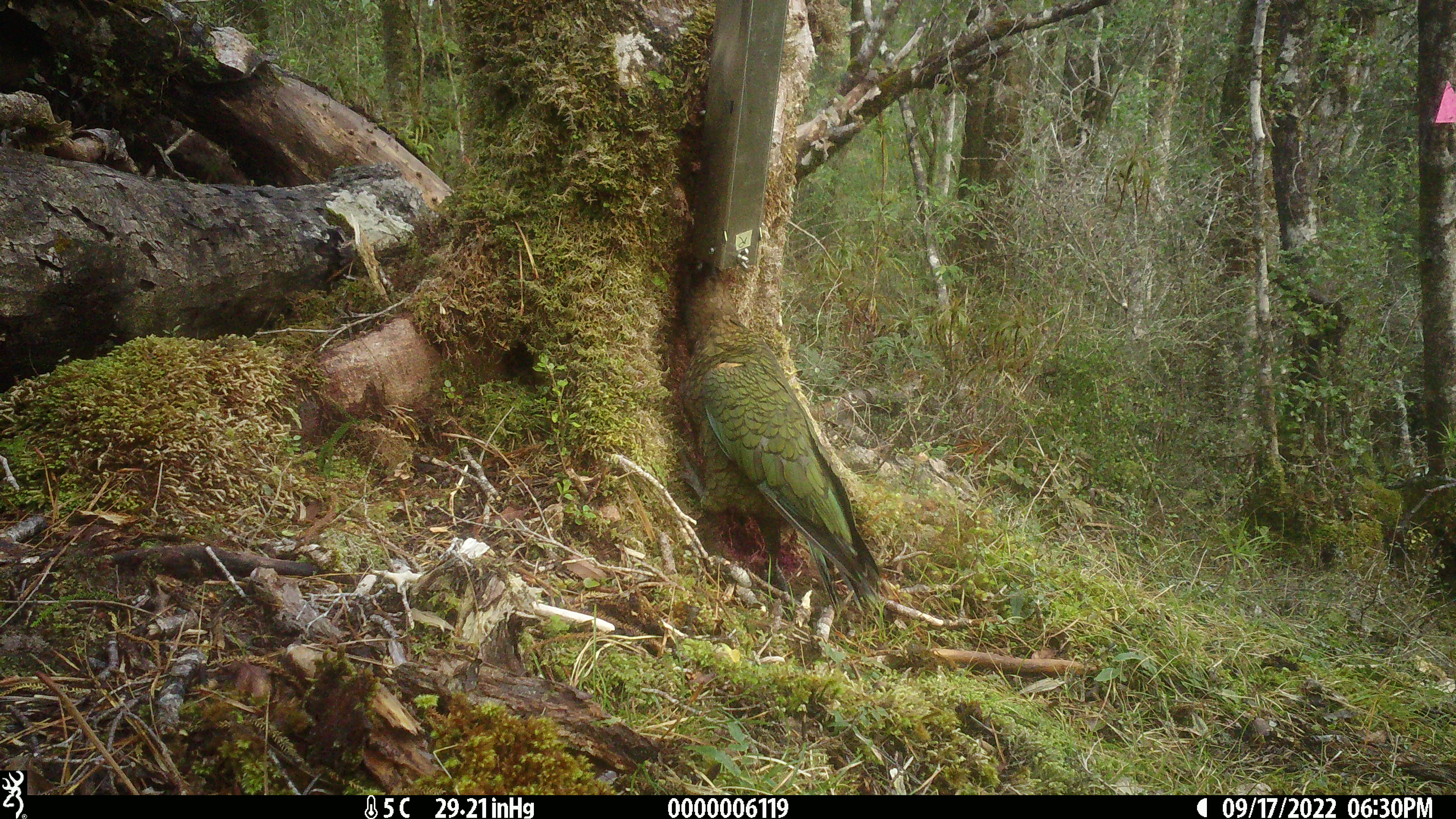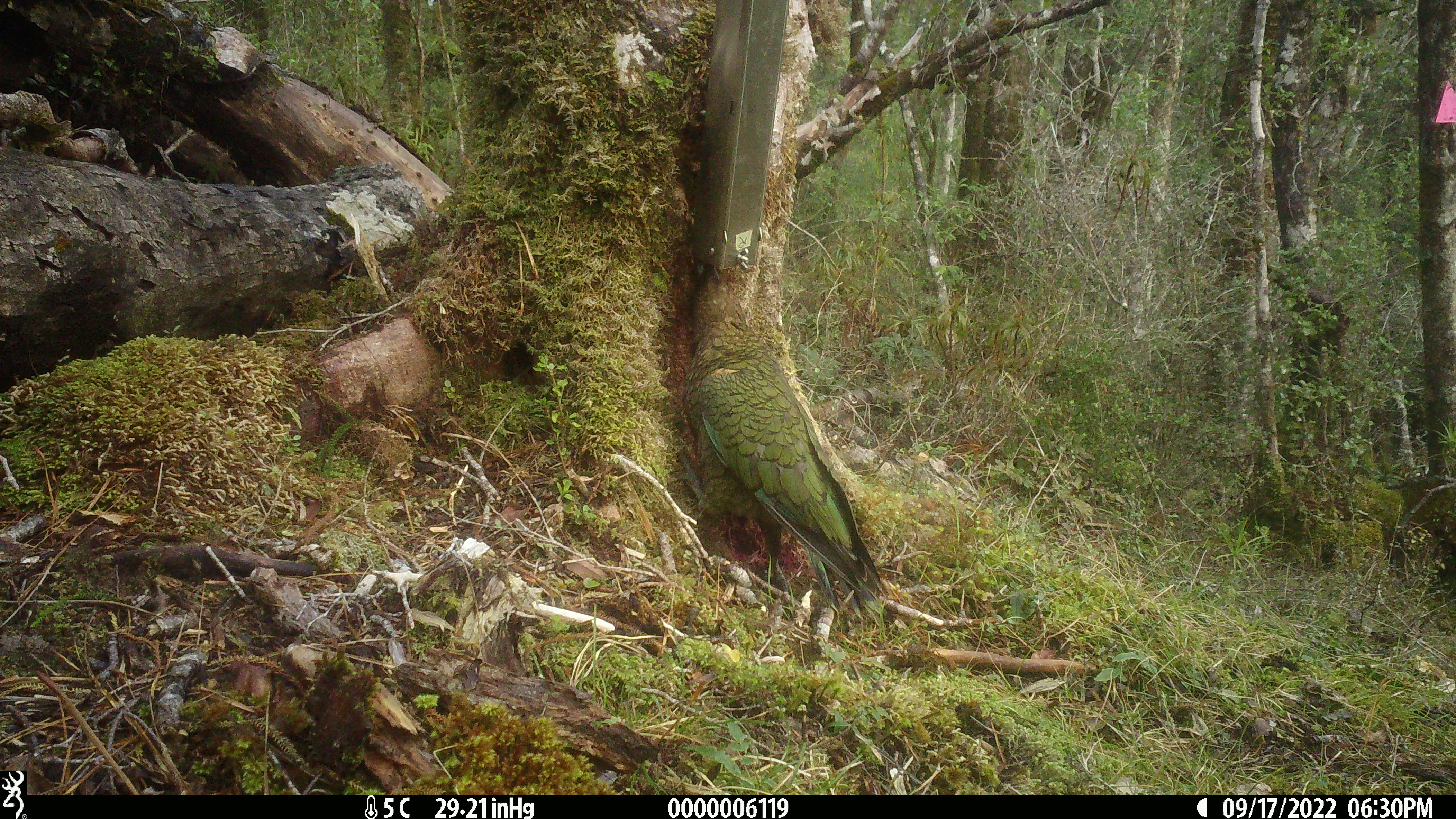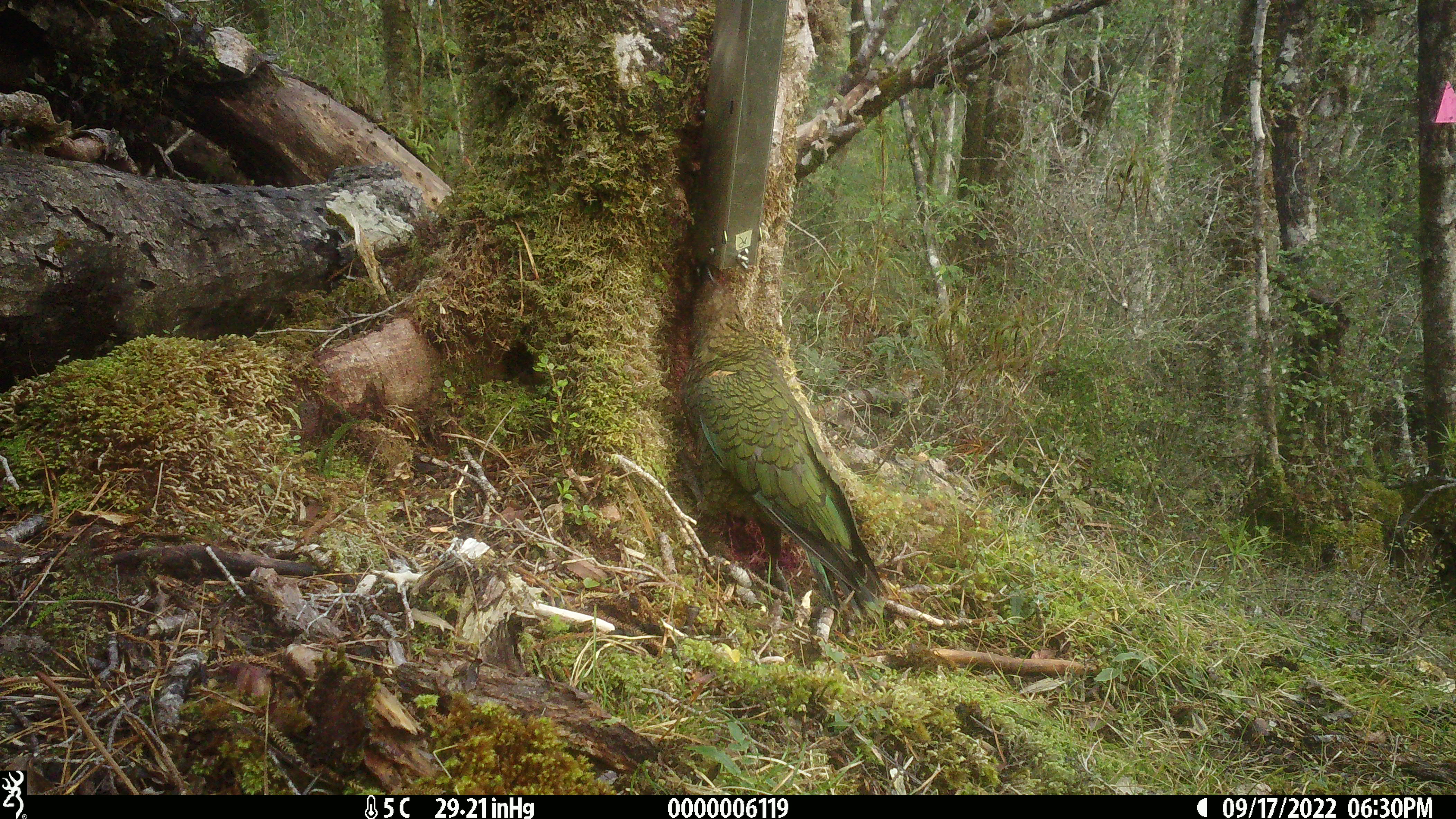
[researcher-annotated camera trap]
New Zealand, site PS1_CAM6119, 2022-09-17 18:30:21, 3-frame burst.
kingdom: Animalia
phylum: Chordata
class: Aves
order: Psittaciformes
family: Strigopidae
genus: Nestor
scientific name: Nestor notabilis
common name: kea